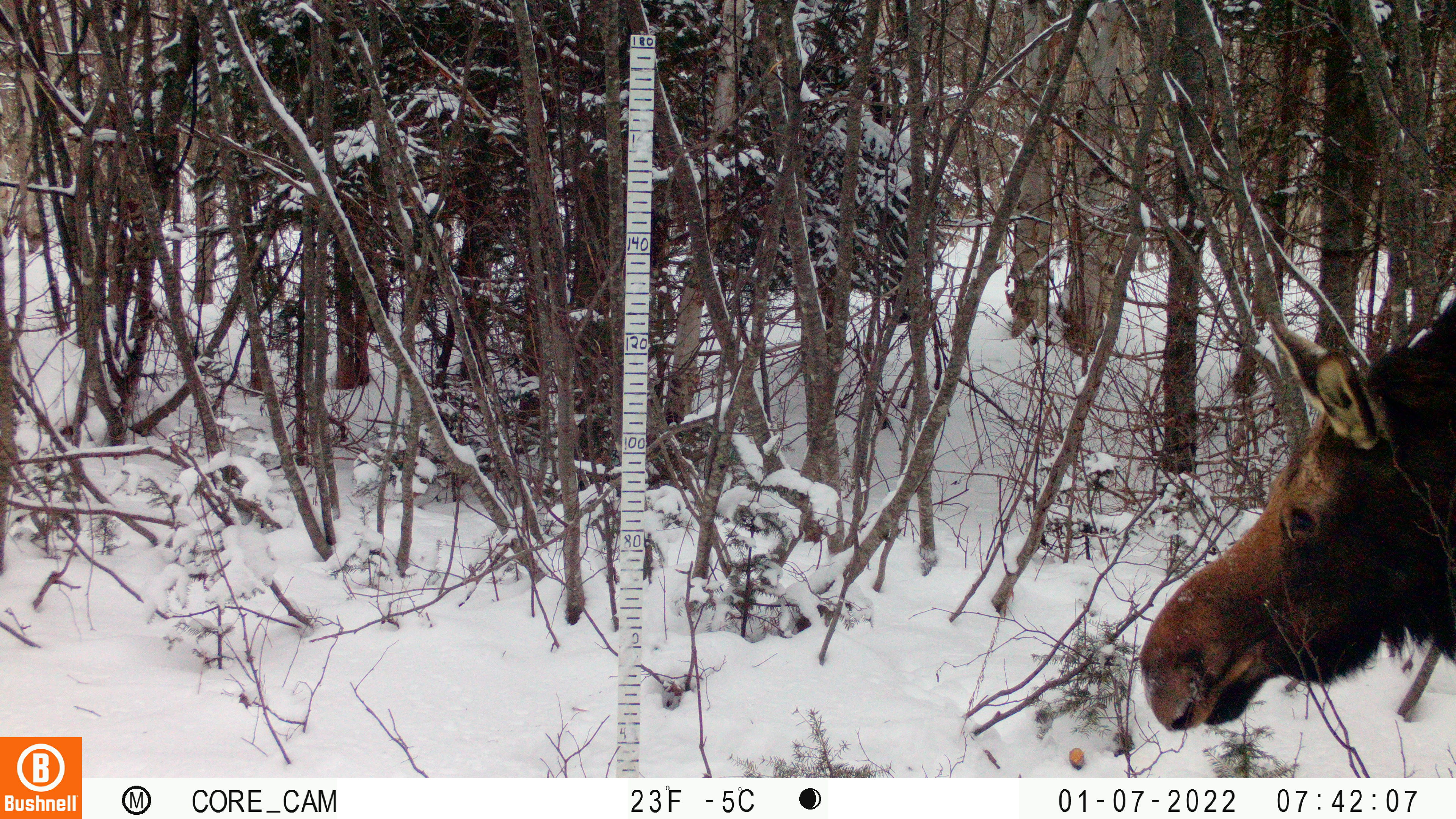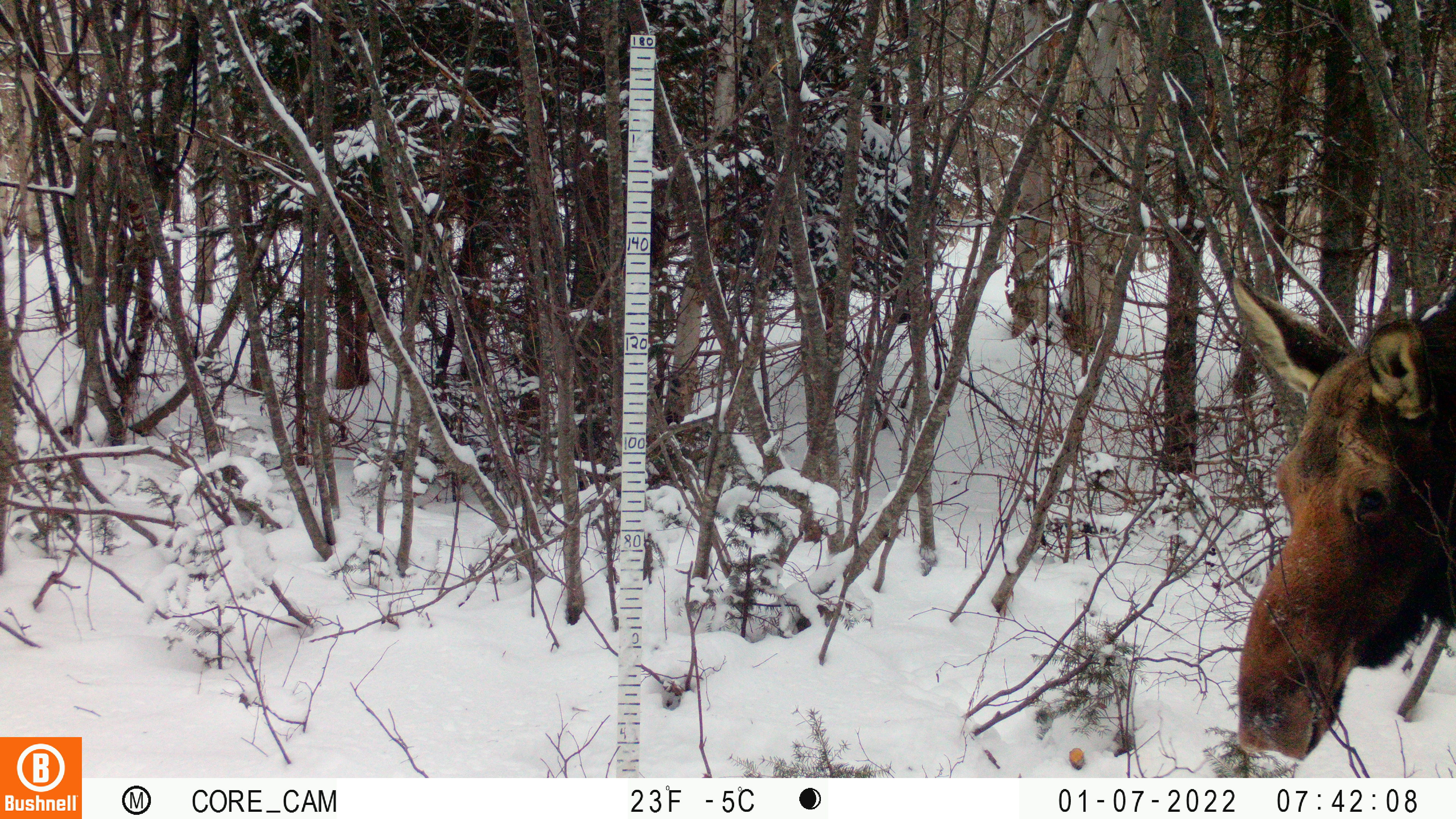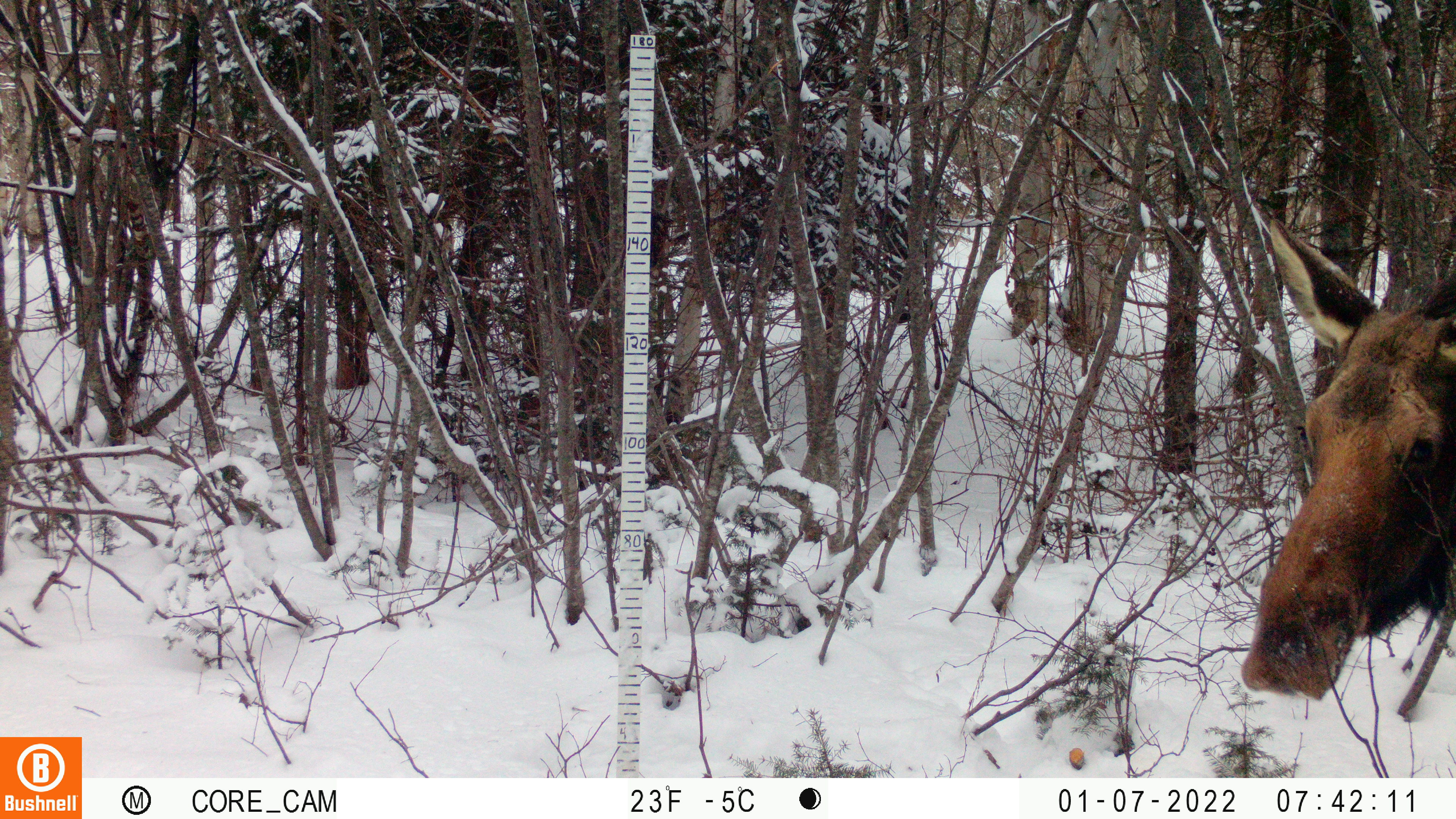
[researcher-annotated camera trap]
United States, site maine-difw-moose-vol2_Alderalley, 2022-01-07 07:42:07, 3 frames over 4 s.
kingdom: Animalia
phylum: Chordata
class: Mammalia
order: Artiodactyla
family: Cervidae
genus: Alces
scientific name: Alces alces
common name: moose